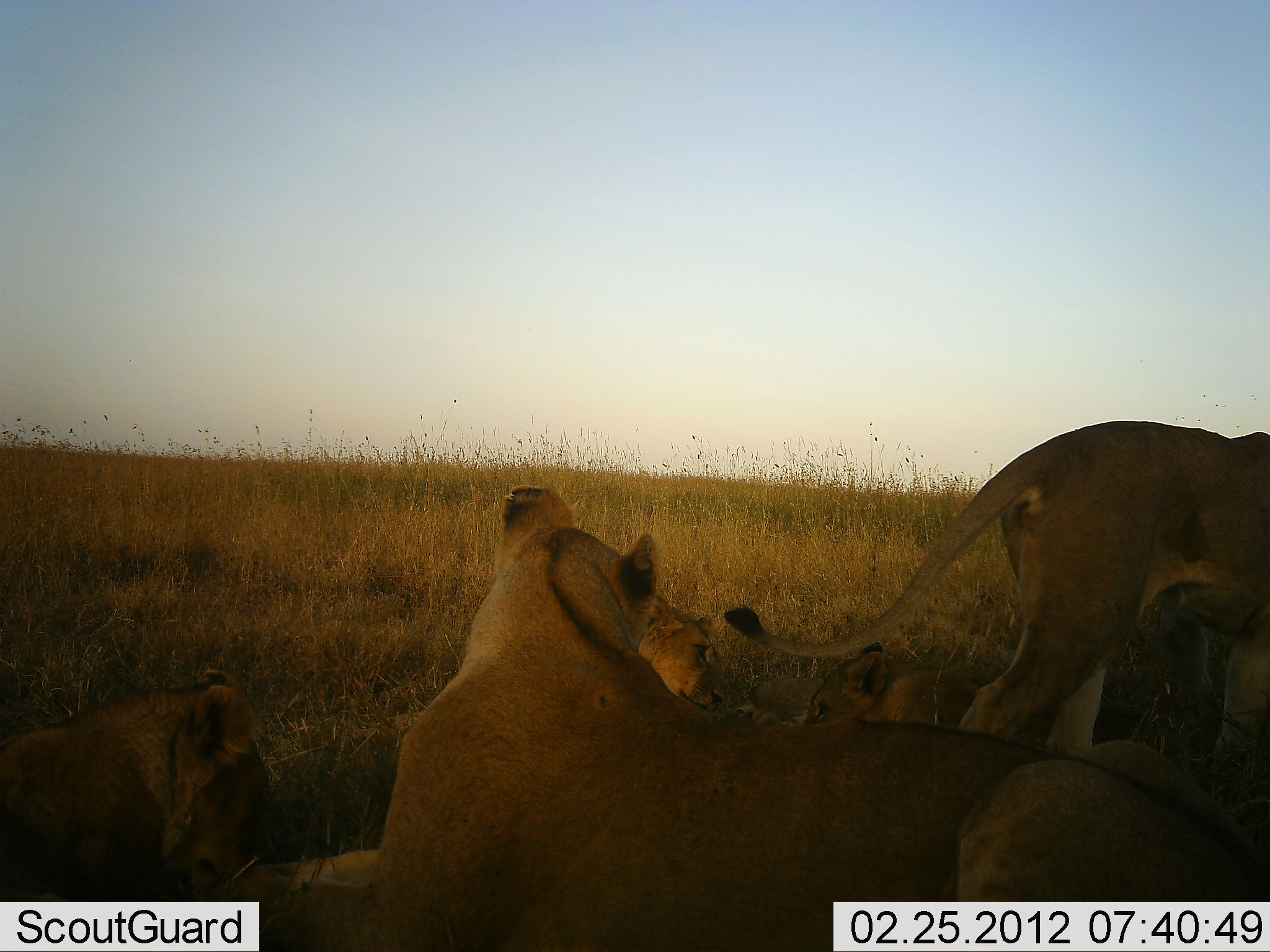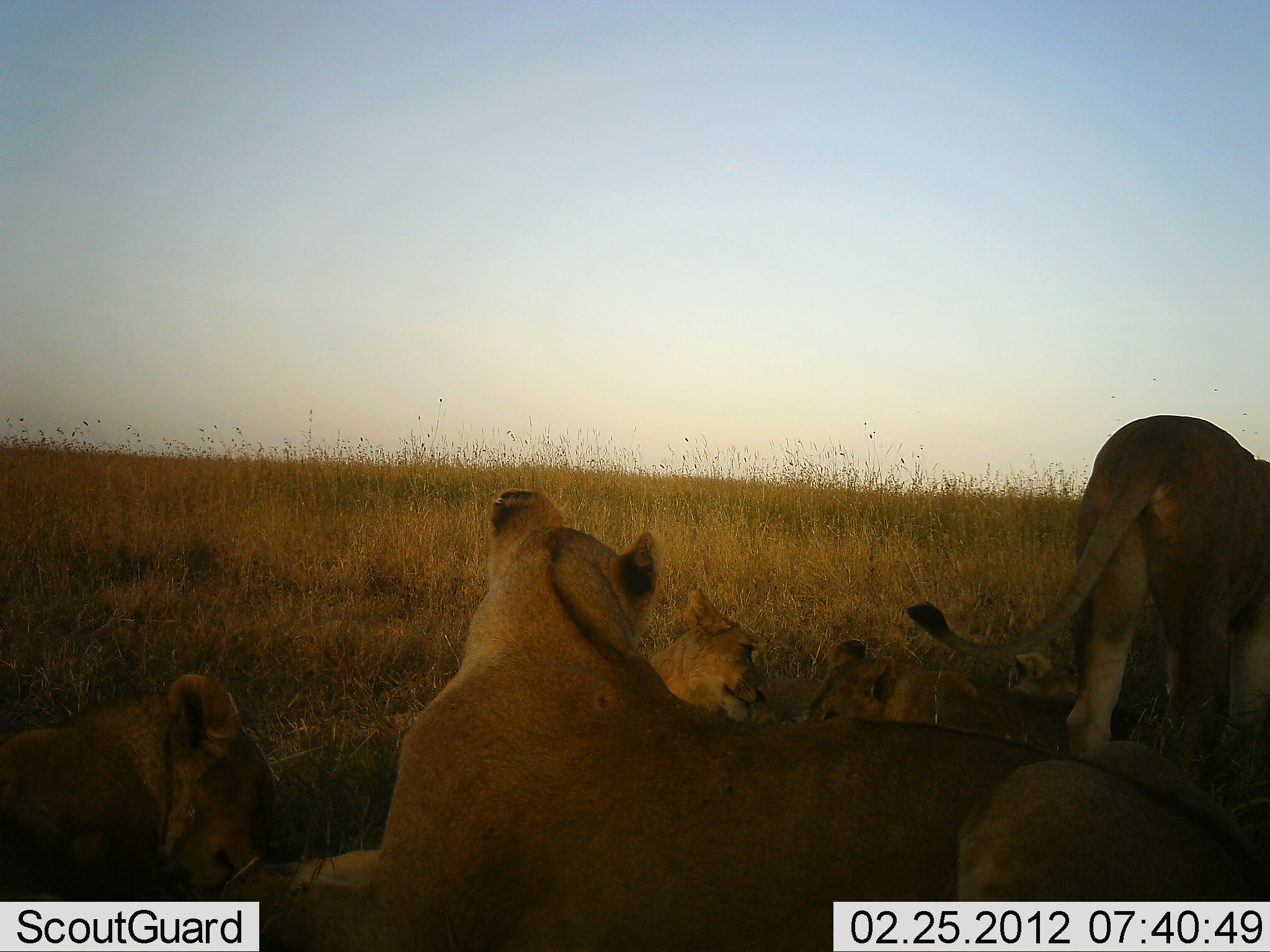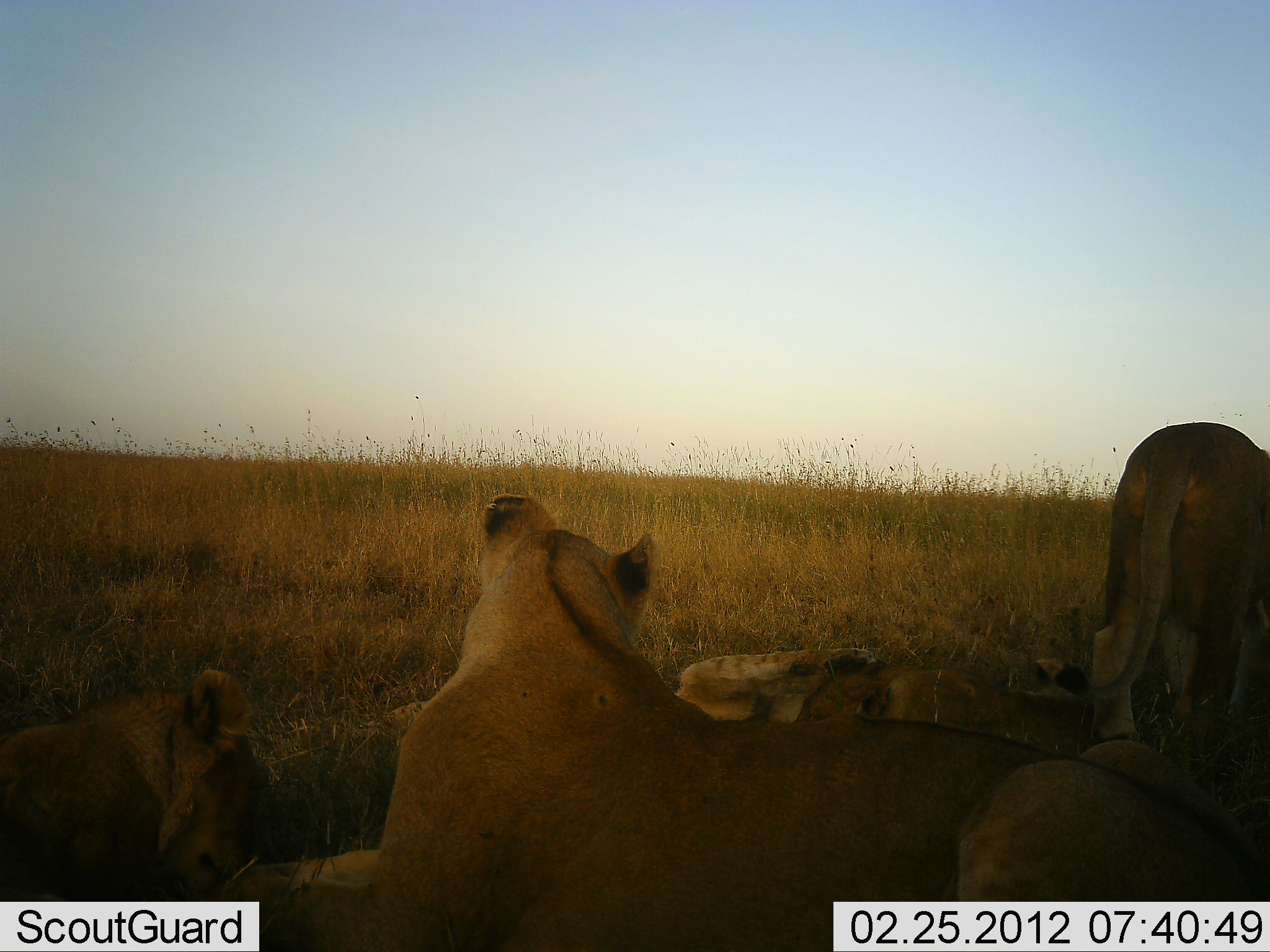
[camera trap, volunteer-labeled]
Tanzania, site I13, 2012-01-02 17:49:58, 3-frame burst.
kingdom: Animalia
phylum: Chordata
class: Mammalia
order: Carnivora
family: Felidae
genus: Panthera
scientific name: Panthera leo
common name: lion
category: lionfemale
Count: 5.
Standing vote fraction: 0%.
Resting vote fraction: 89%.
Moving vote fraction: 39%.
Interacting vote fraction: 22%.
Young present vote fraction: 56%.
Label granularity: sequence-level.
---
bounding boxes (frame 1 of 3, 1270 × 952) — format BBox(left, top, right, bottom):
animal: BBox(264, 486, 1268, 950); BBox(722, 421, 1269, 799); BBox(726, 642, 1269, 847); BBox(0, 668, 271, 900); BBox(640, 593, 722, 712)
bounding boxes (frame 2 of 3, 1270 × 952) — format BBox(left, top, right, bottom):
animal: BBox(212, 487, 1268, 950); BBox(904, 413, 1268, 798); BBox(0, 671, 279, 903); BBox(800, 642, 1084, 820); BBox(647, 587, 774, 719)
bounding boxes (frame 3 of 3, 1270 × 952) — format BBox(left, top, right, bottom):
animal: BBox(220, 494, 1269, 952); BBox(864, 667, 1268, 901); BBox(1031, 423, 1268, 767); BBox(0, 664, 278, 901); BBox(674, 650, 890, 746)